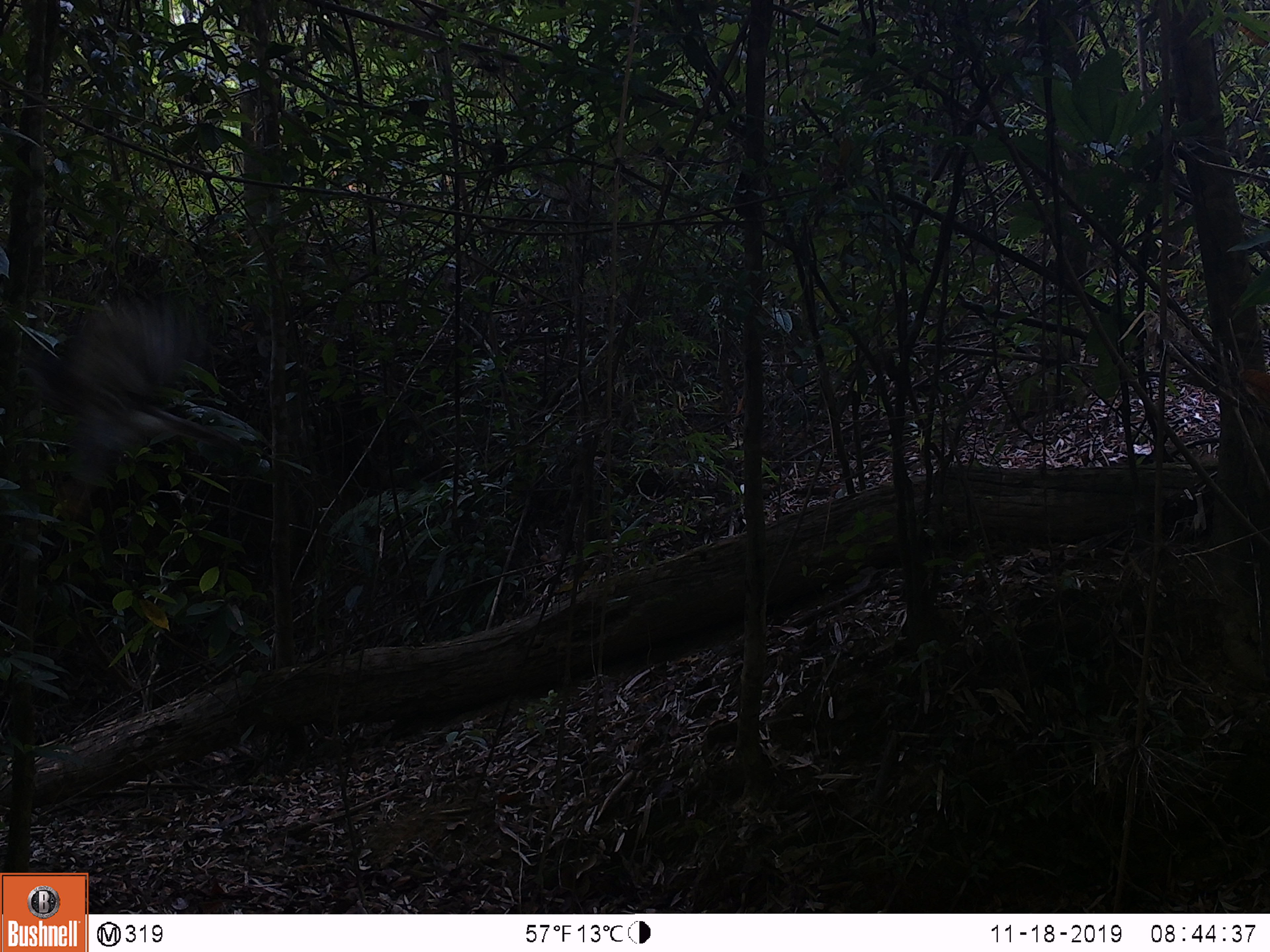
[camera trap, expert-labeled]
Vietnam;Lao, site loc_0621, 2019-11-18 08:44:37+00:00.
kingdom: Animalia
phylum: Chordata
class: Aves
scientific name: Aves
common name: bird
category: unidentified bird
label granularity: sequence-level